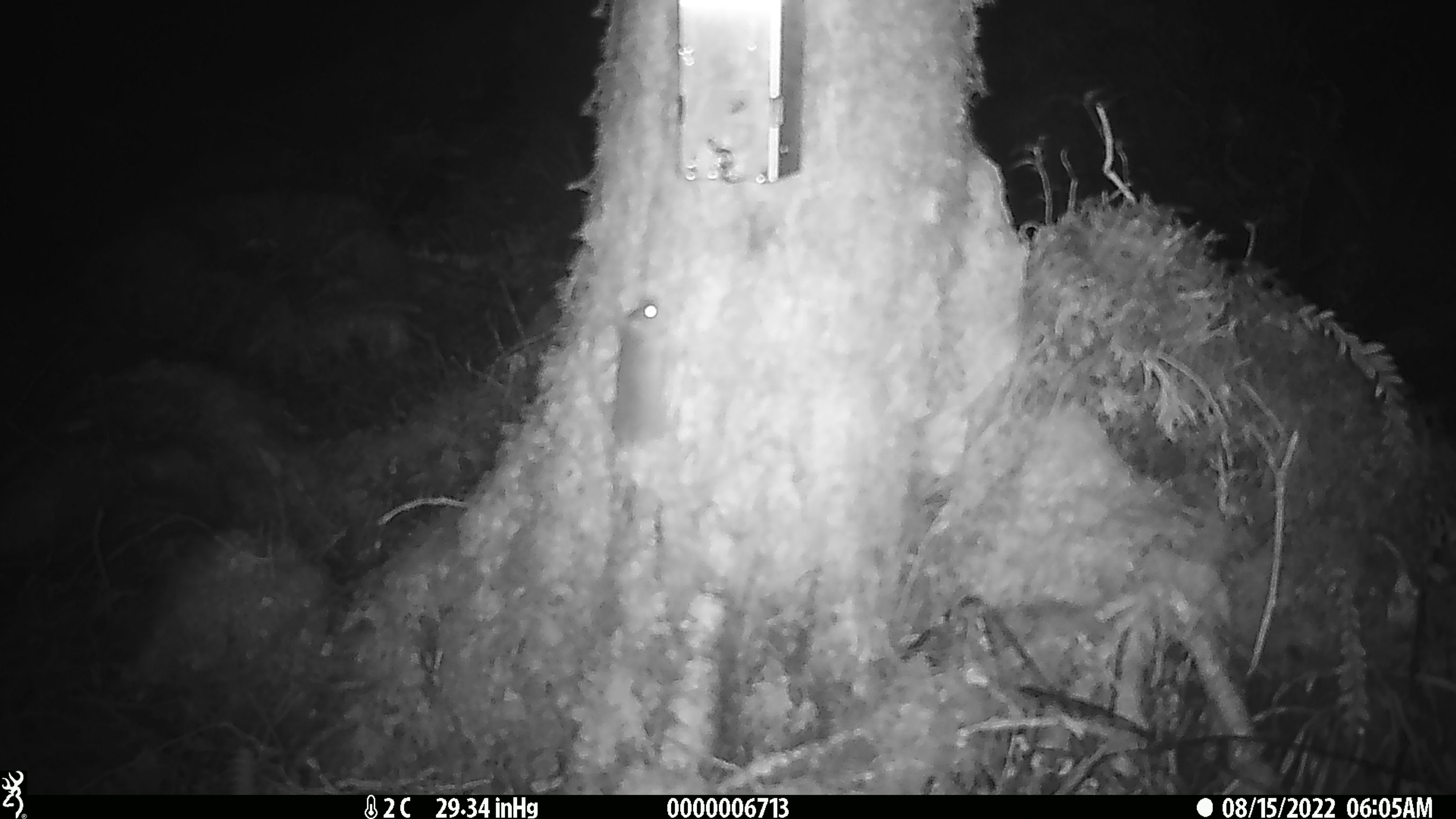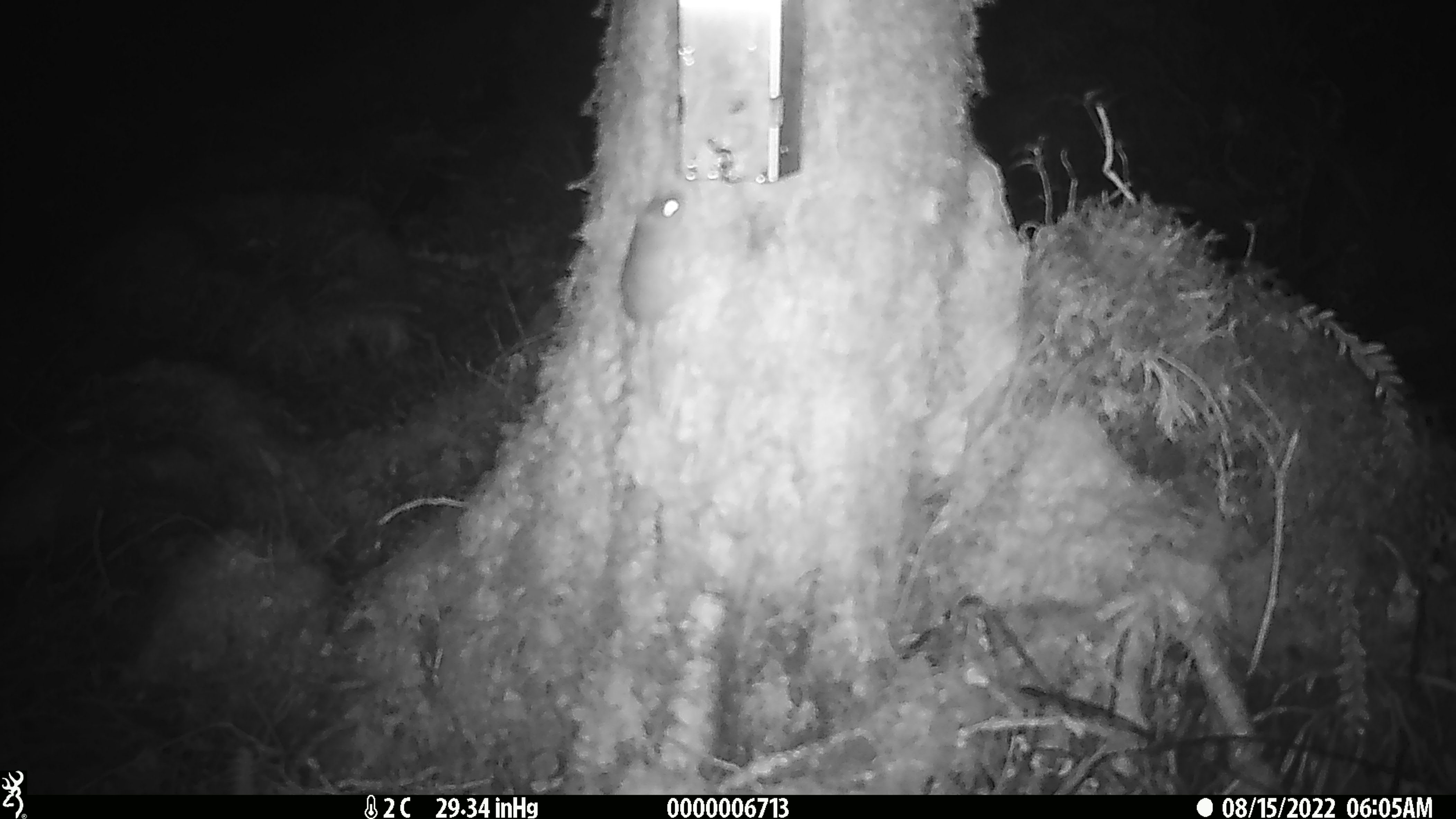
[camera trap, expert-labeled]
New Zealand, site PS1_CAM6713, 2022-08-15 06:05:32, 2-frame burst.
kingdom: Animalia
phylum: Chordata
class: Mammalia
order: Rodentia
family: Muridae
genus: Mus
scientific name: Mus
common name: mouse